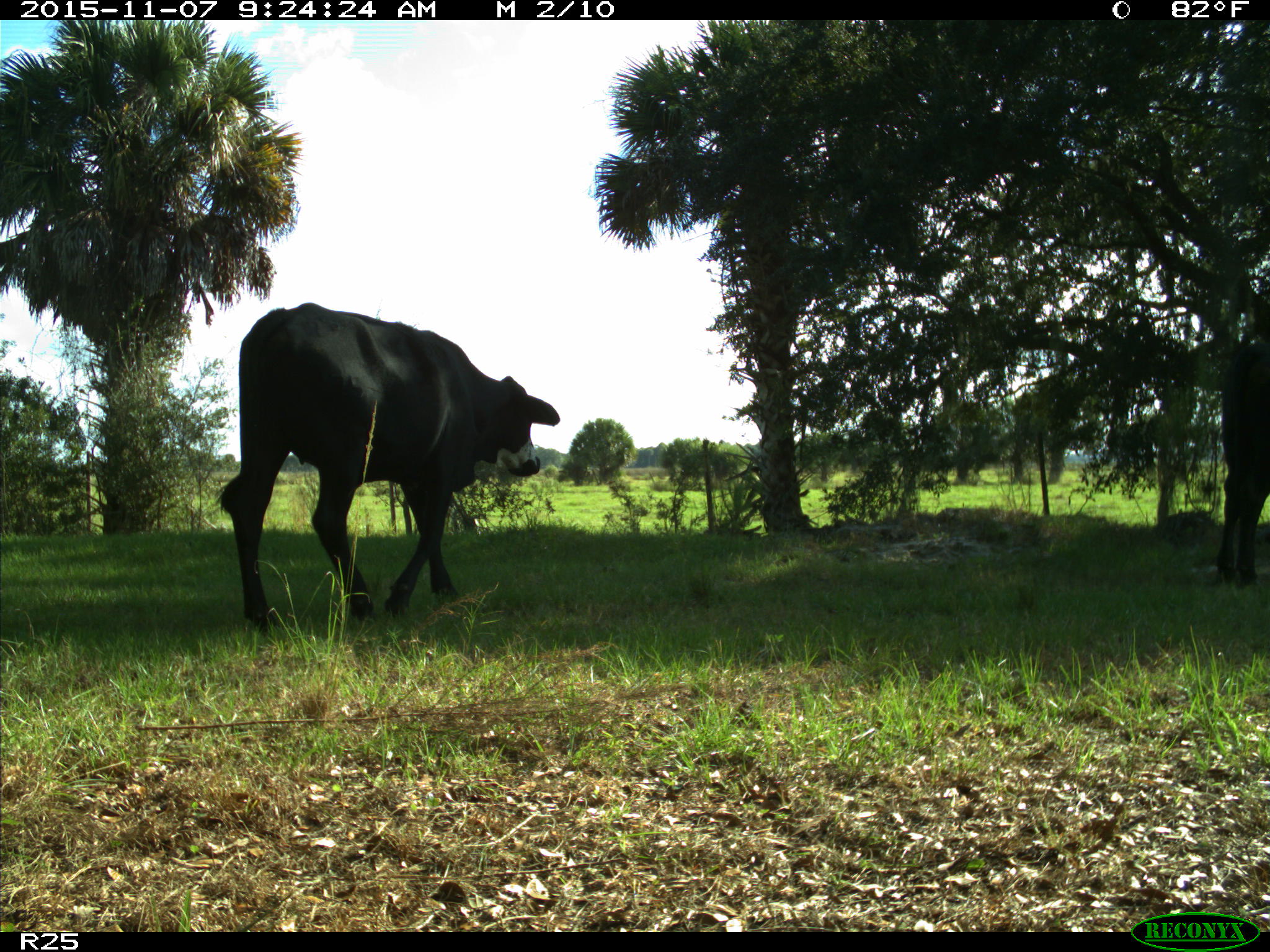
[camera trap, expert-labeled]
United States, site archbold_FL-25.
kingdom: Animalia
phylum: Chordata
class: Mammalia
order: Artiodactyla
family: Bovidae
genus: Bos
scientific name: Bos taurus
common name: domestic cow